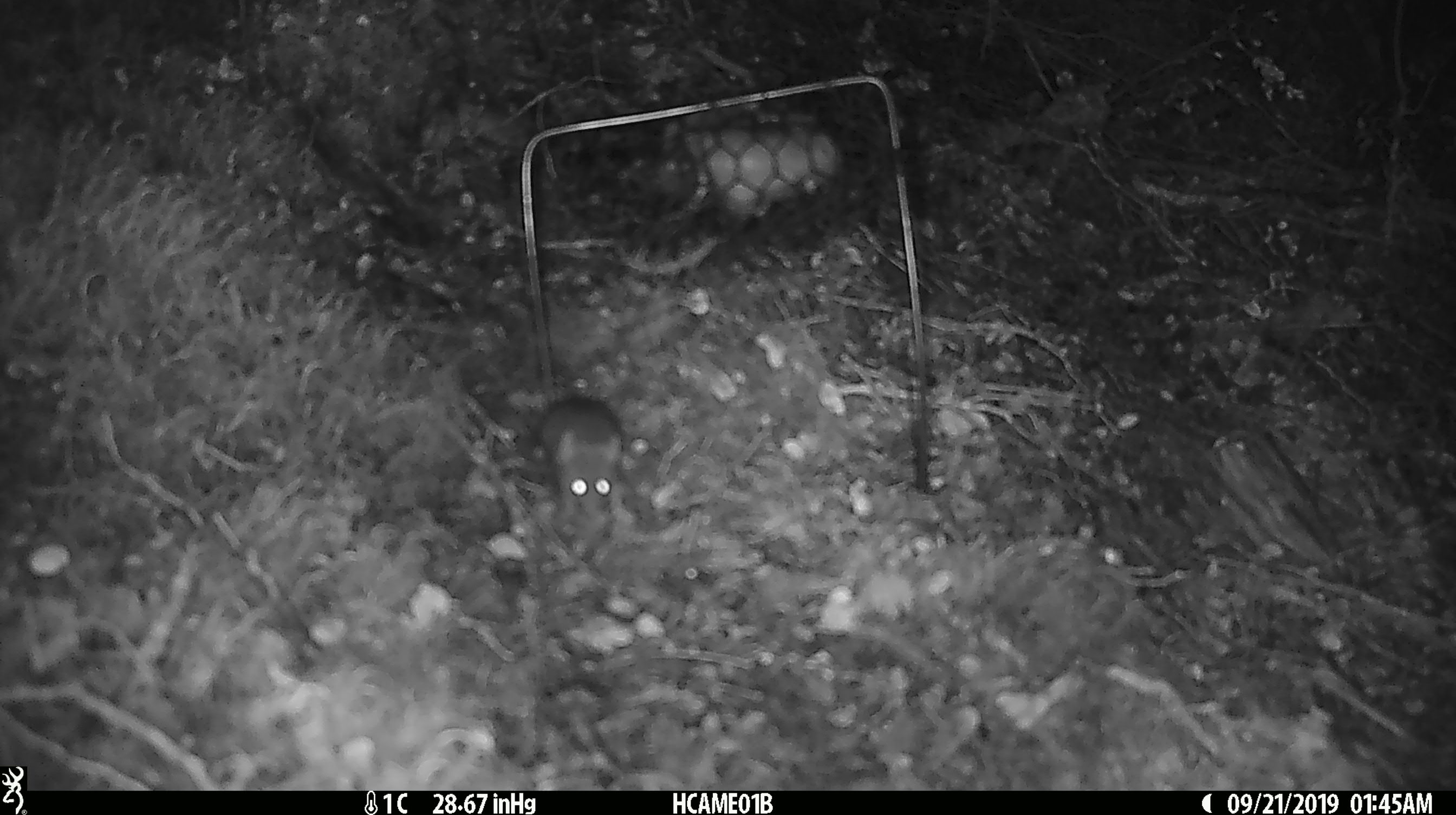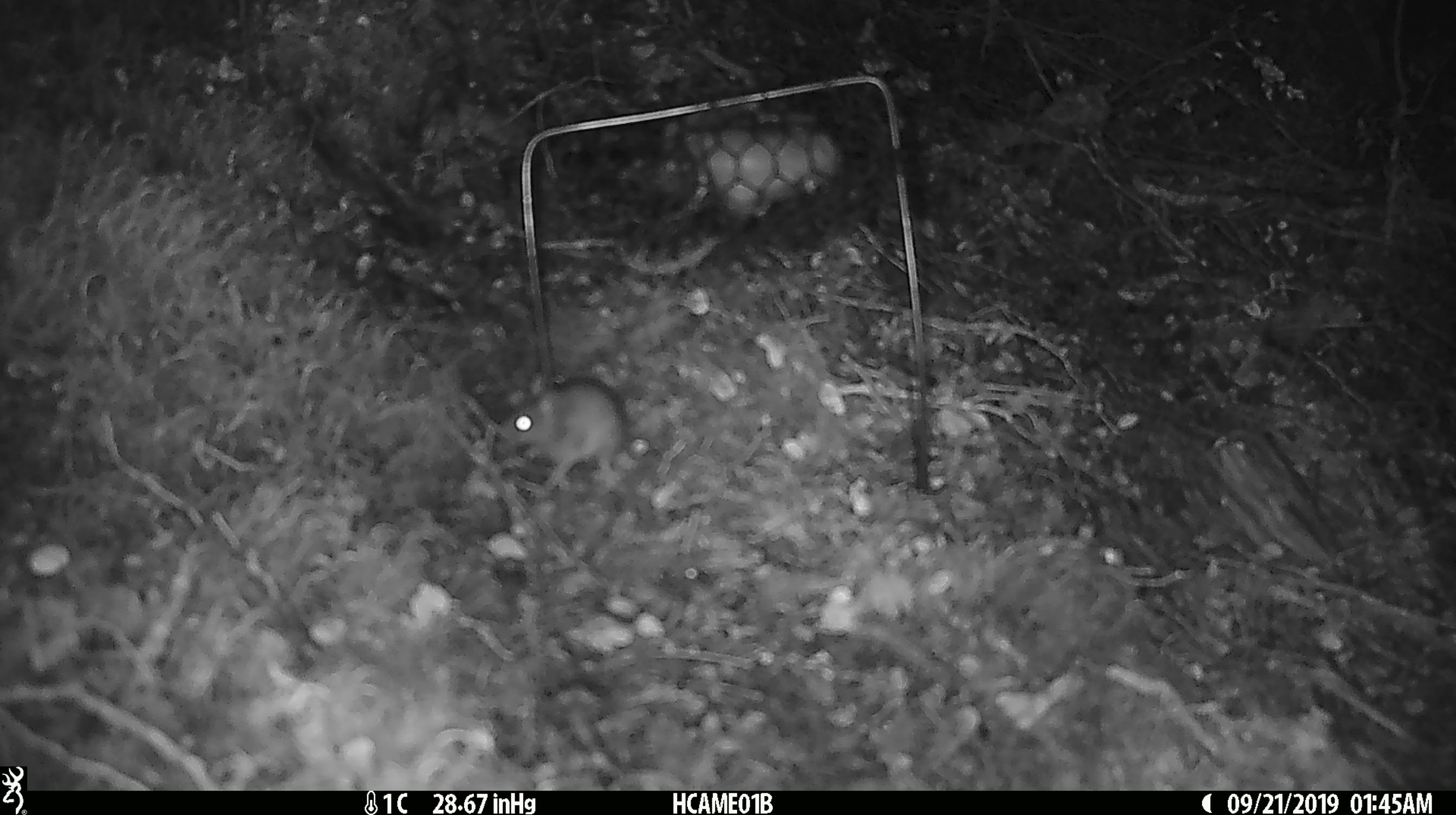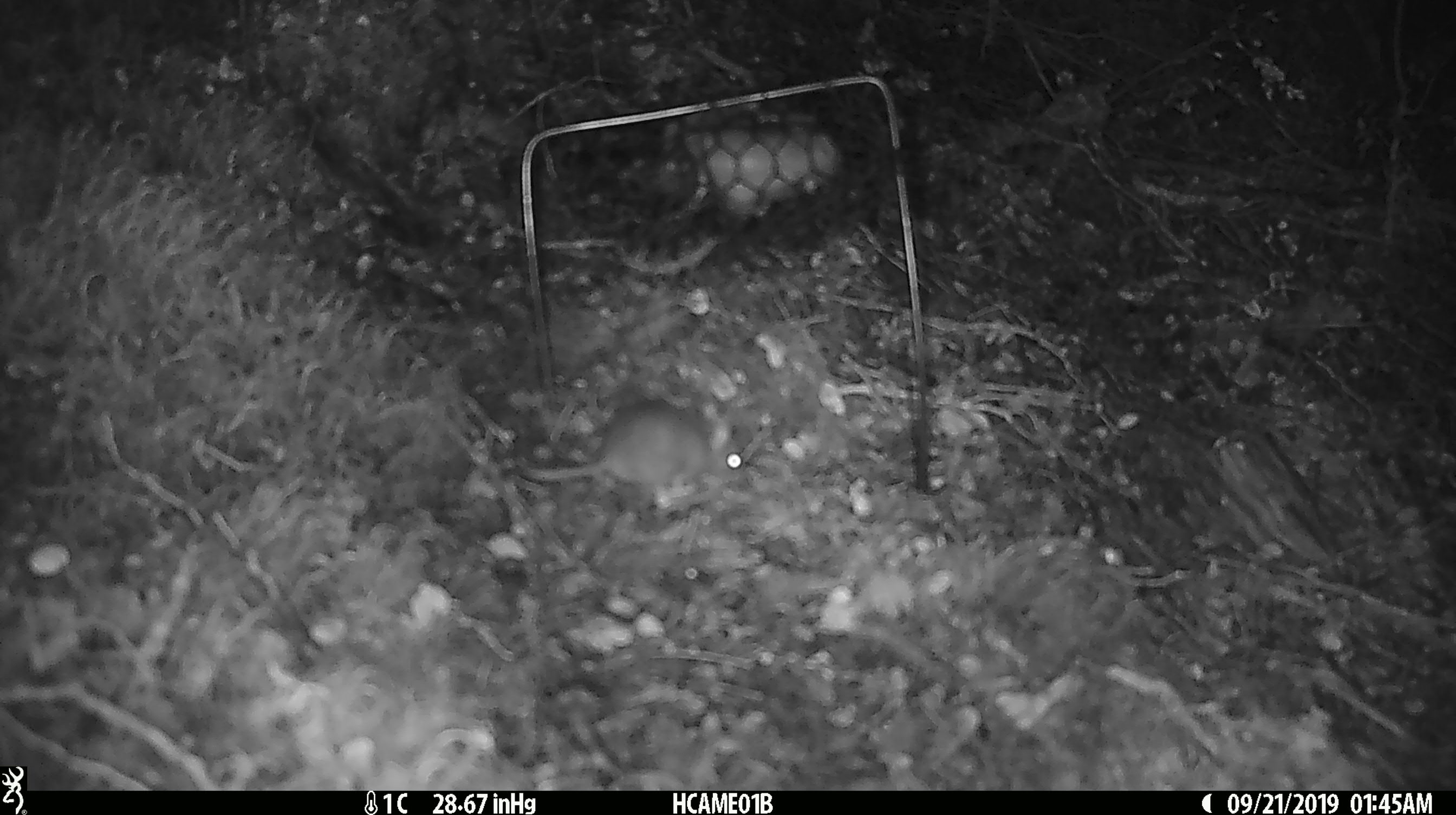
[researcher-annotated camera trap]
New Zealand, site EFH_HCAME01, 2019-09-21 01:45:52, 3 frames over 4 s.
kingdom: Animalia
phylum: Chordata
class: Mammalia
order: Rodentia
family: Muridae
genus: Mus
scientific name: Mus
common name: mouse